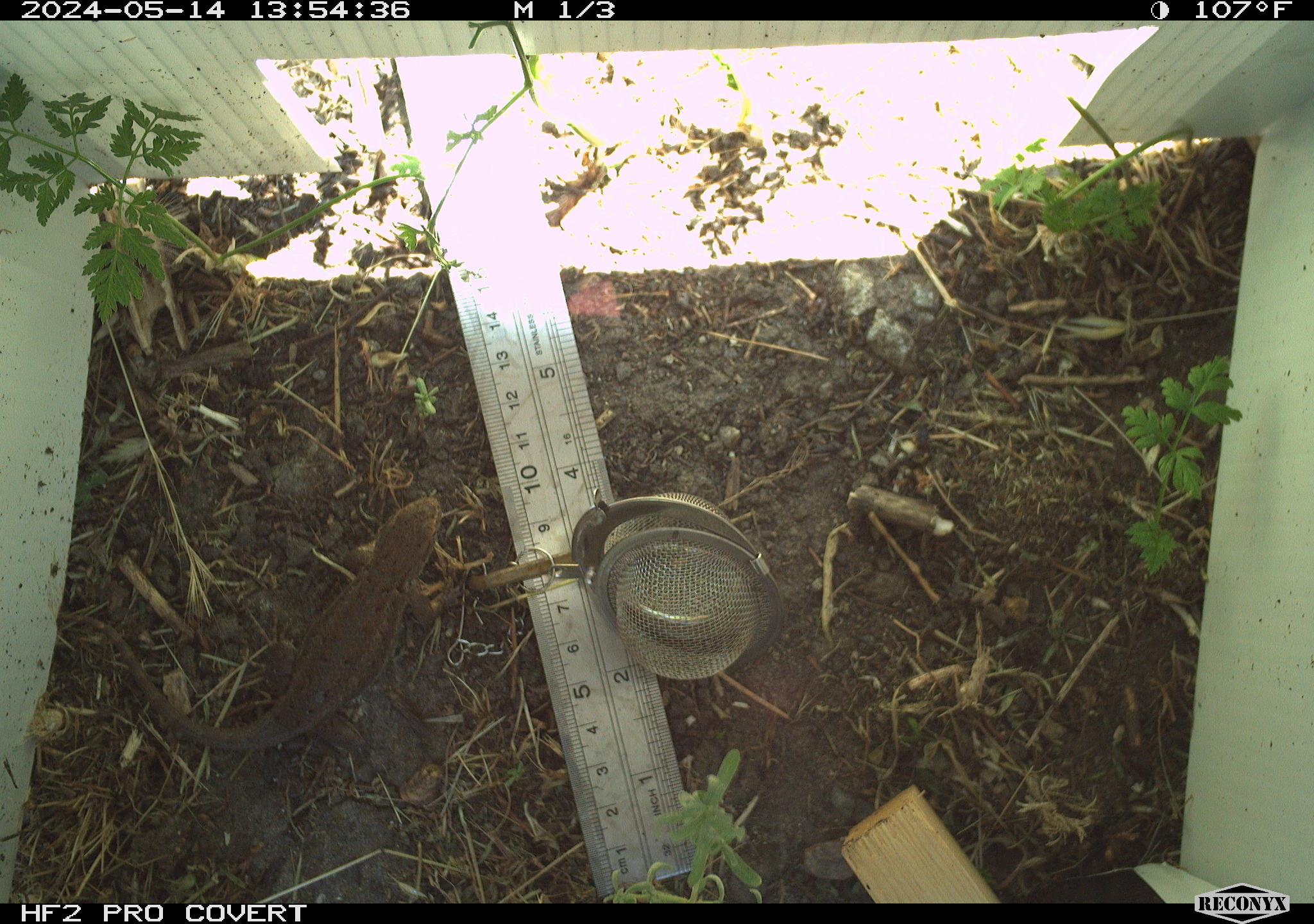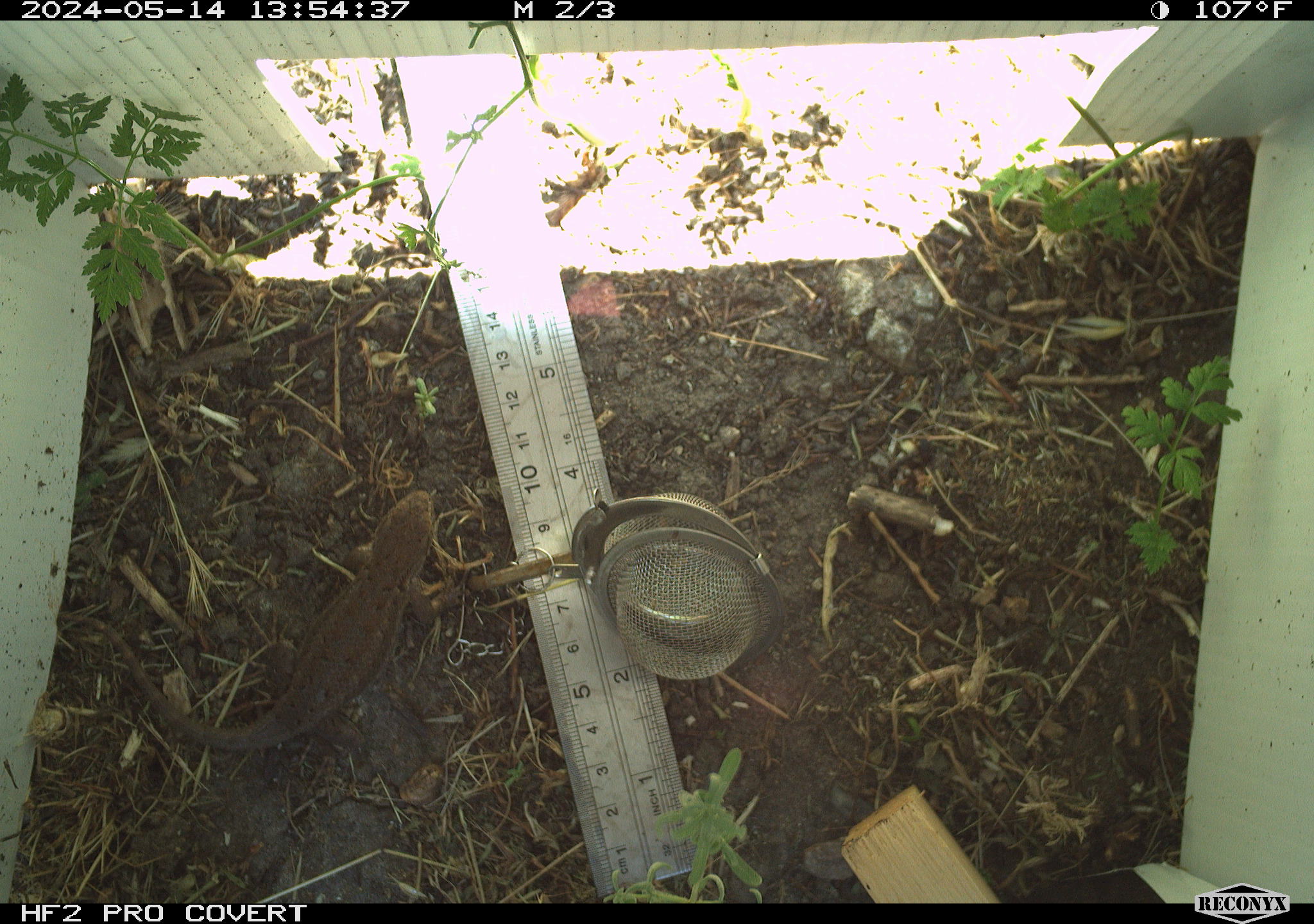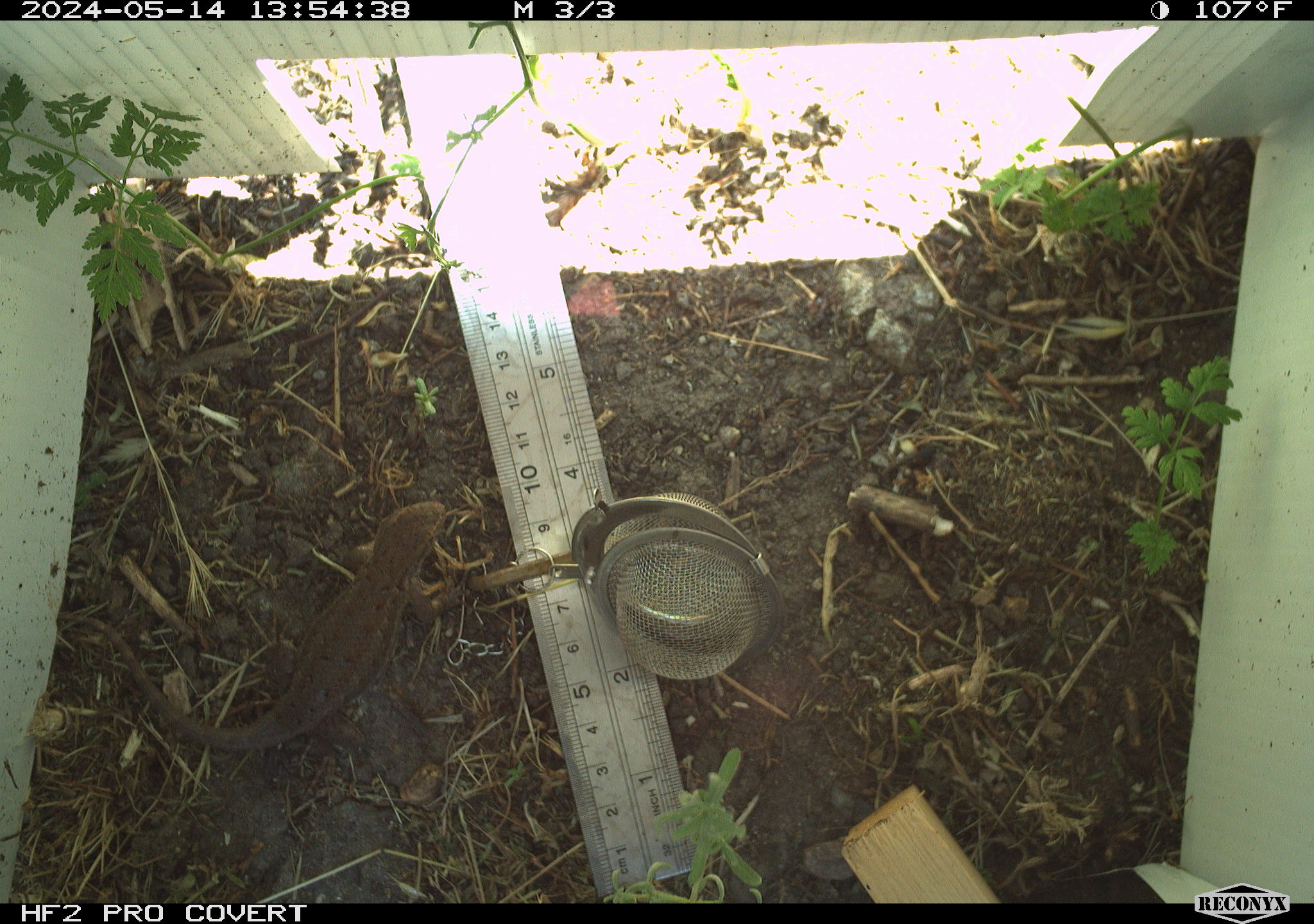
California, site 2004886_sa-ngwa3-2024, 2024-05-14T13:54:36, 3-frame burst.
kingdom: Animalia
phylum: Chordata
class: Reptilia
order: Squamata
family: Phrynosomatidae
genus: Sceloporus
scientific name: Sceloporus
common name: spiny lizards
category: sceloporus species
Sceloporus species (spiny lizards) (Sceloporus).